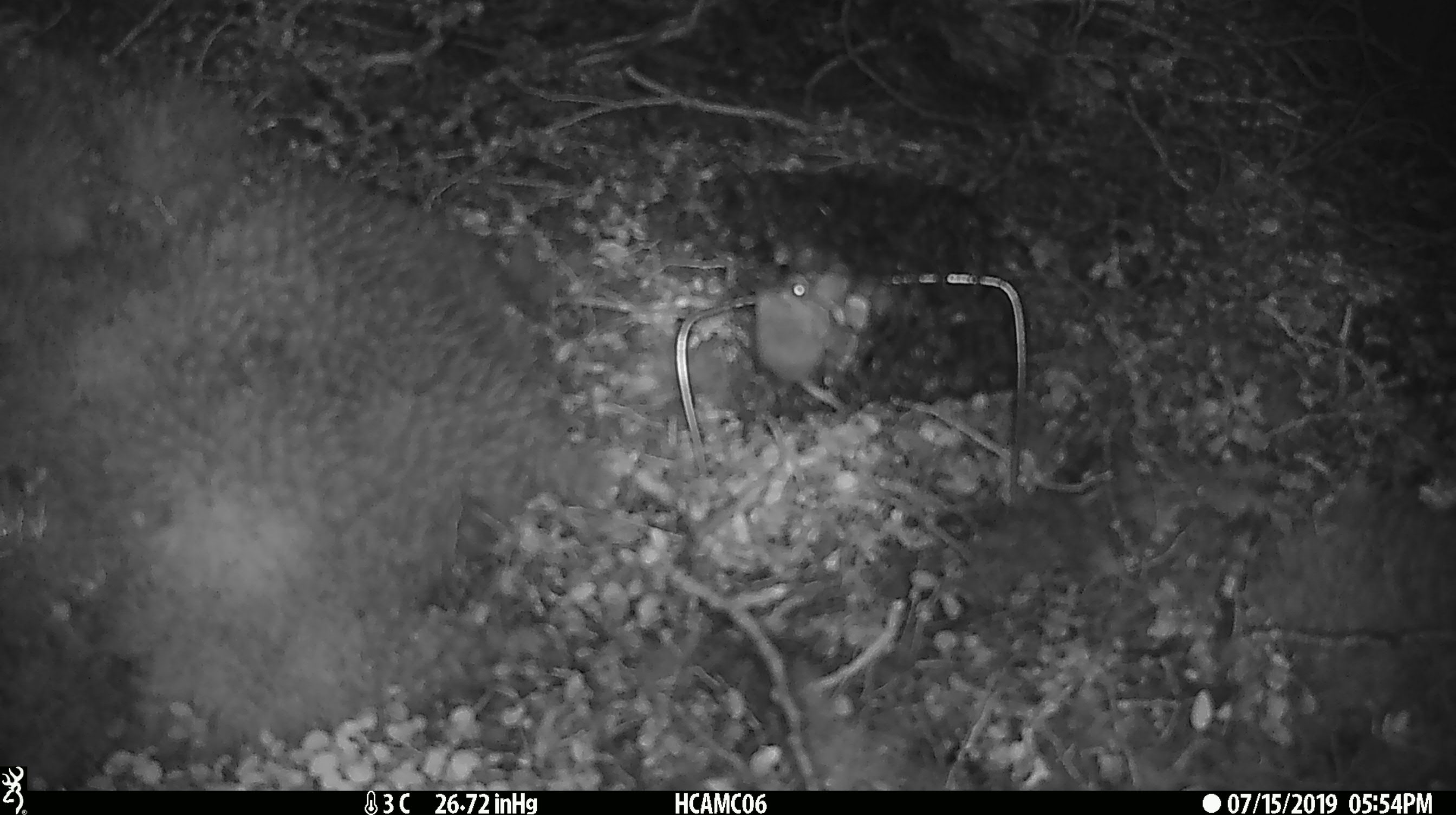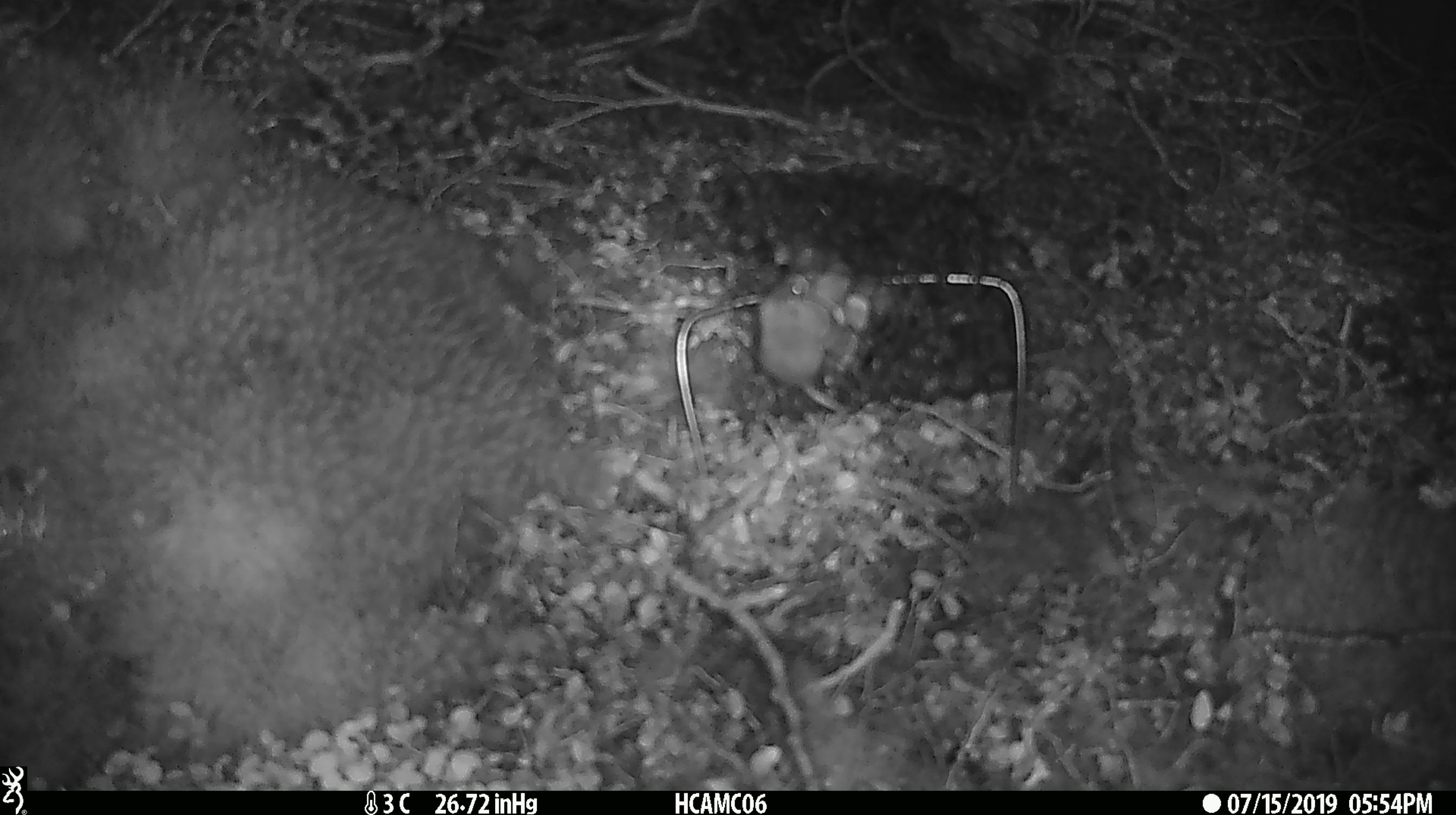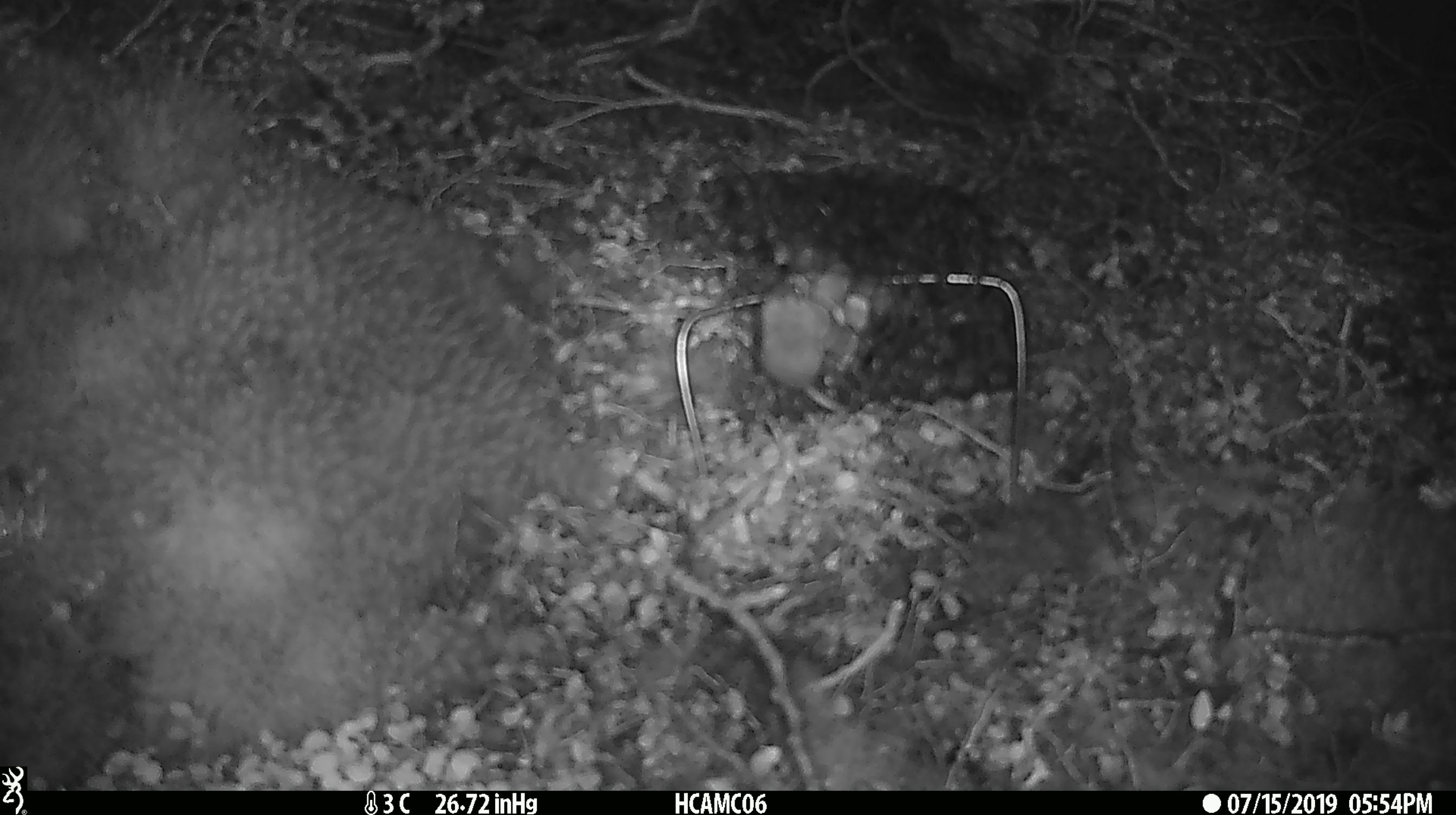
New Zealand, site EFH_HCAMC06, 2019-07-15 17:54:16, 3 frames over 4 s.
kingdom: Animalia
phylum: Chordata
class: Mammalia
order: Rodentia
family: Muridae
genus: Mus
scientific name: Mus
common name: mouse